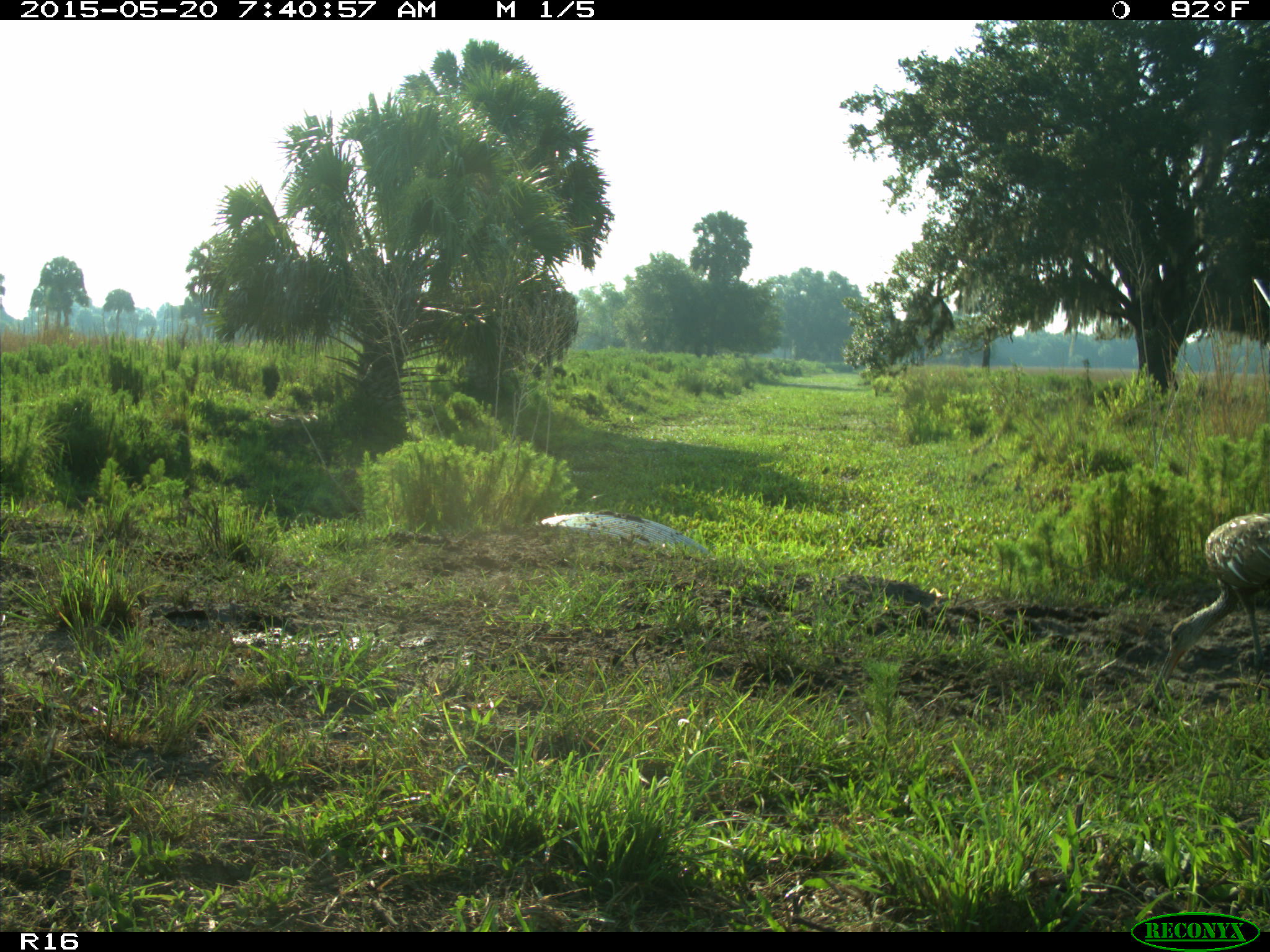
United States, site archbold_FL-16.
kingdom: Animalia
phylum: Chordata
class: Aves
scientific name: Aves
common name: birds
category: unidentified bird